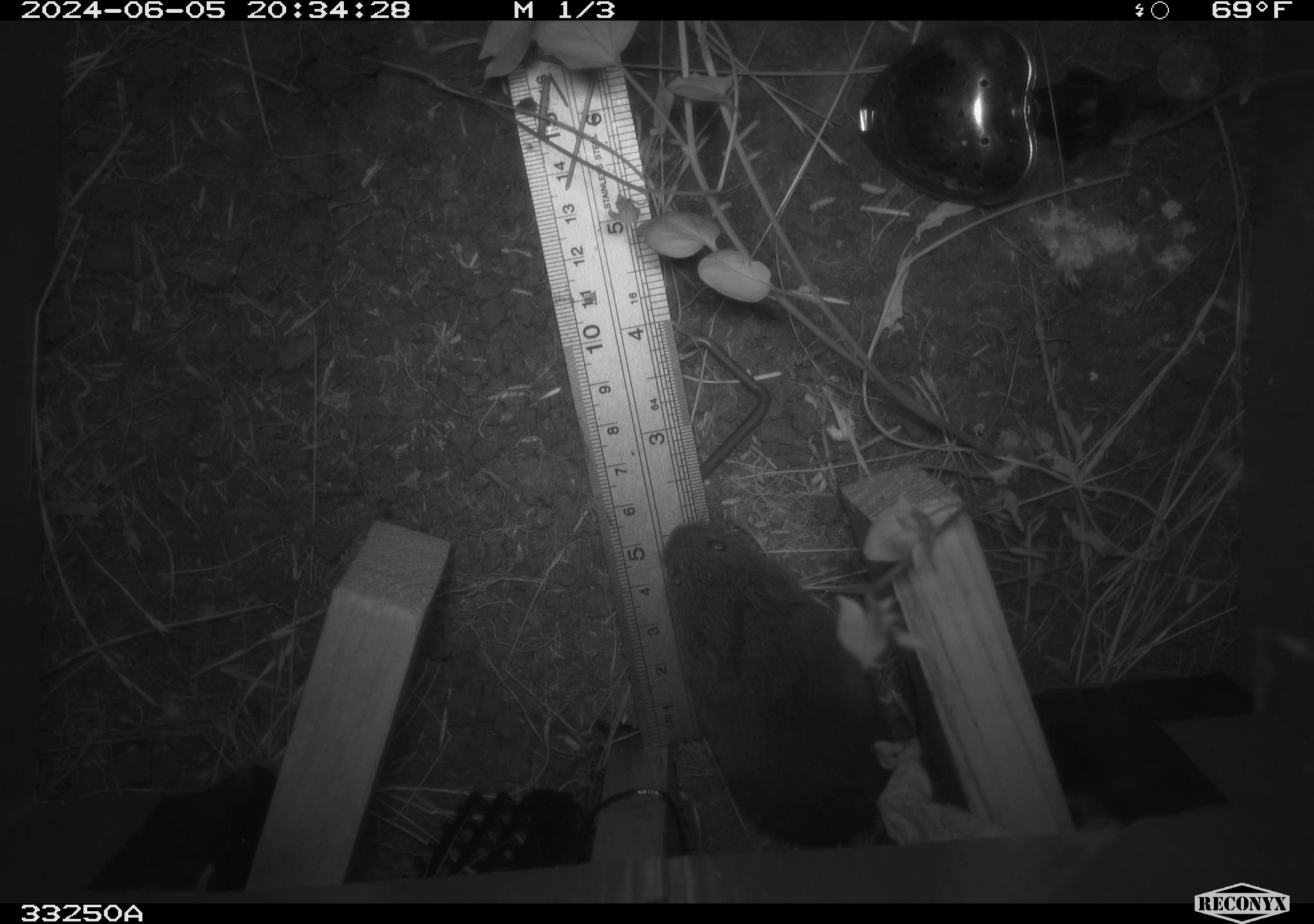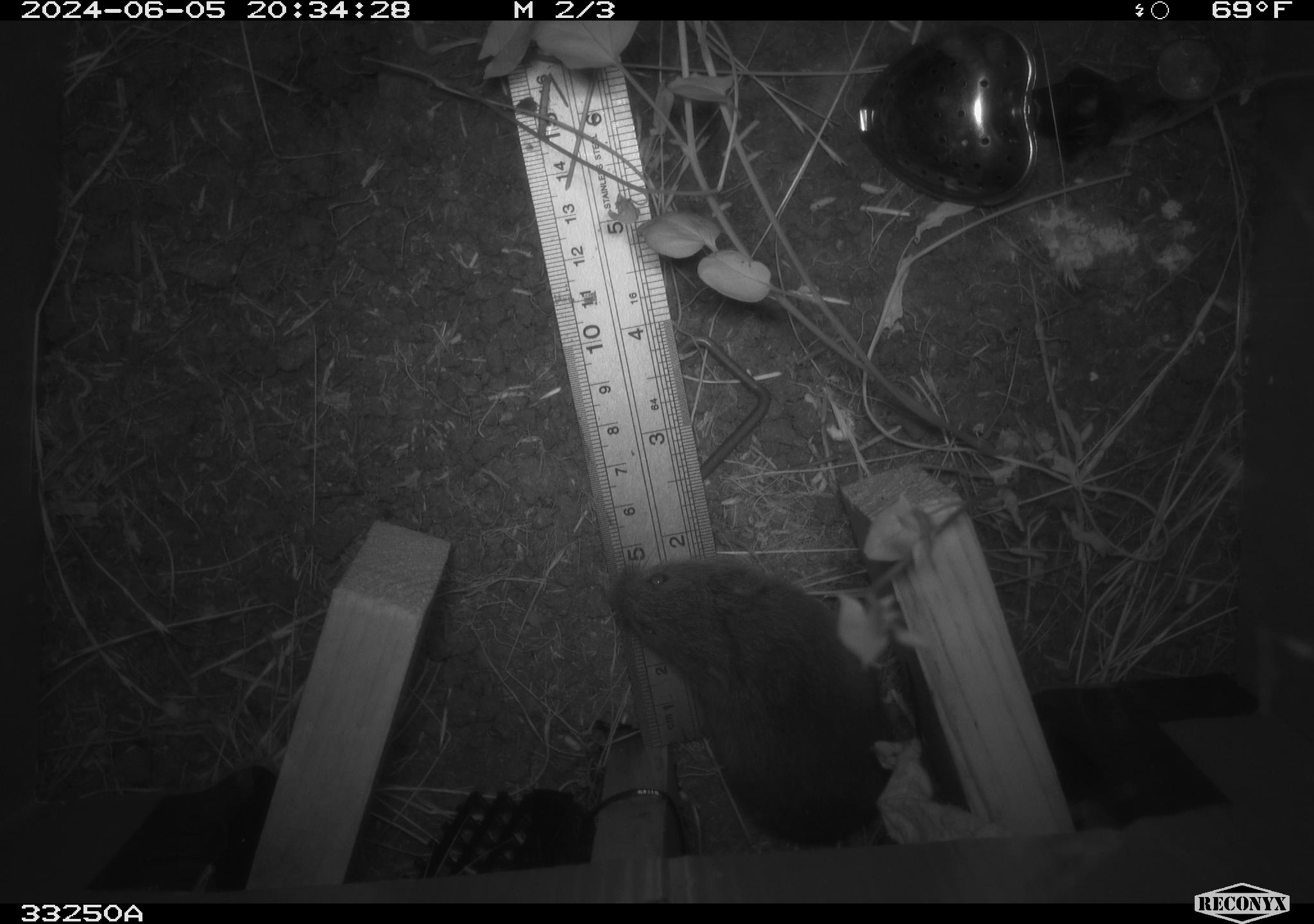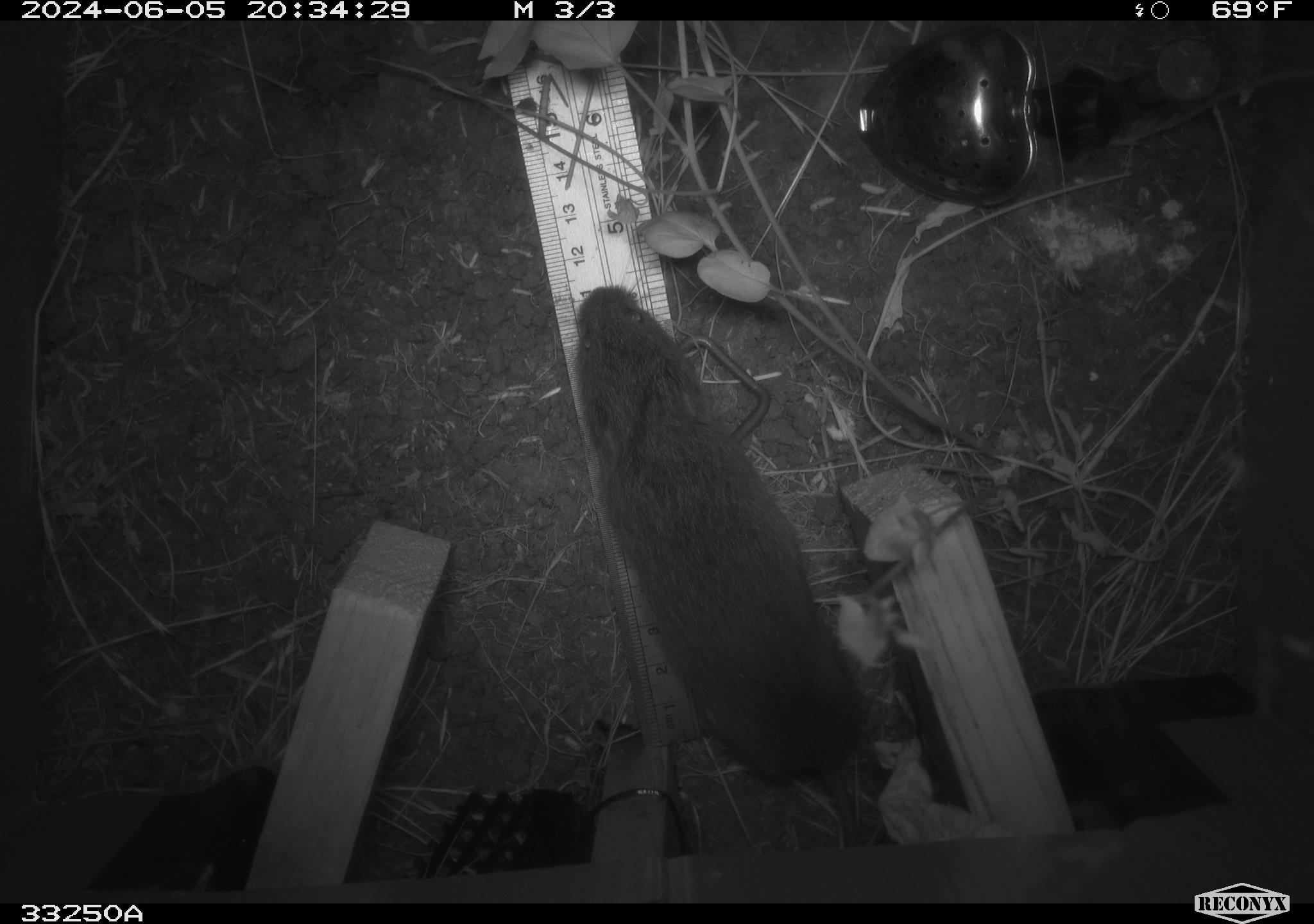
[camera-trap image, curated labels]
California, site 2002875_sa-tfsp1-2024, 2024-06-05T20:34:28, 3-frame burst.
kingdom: Animalia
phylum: Chordata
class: Mammalia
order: Rodentia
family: Cricetidae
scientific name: Arvicolinae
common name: voles, lemmings, and muskrats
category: arvicolinae subfamily